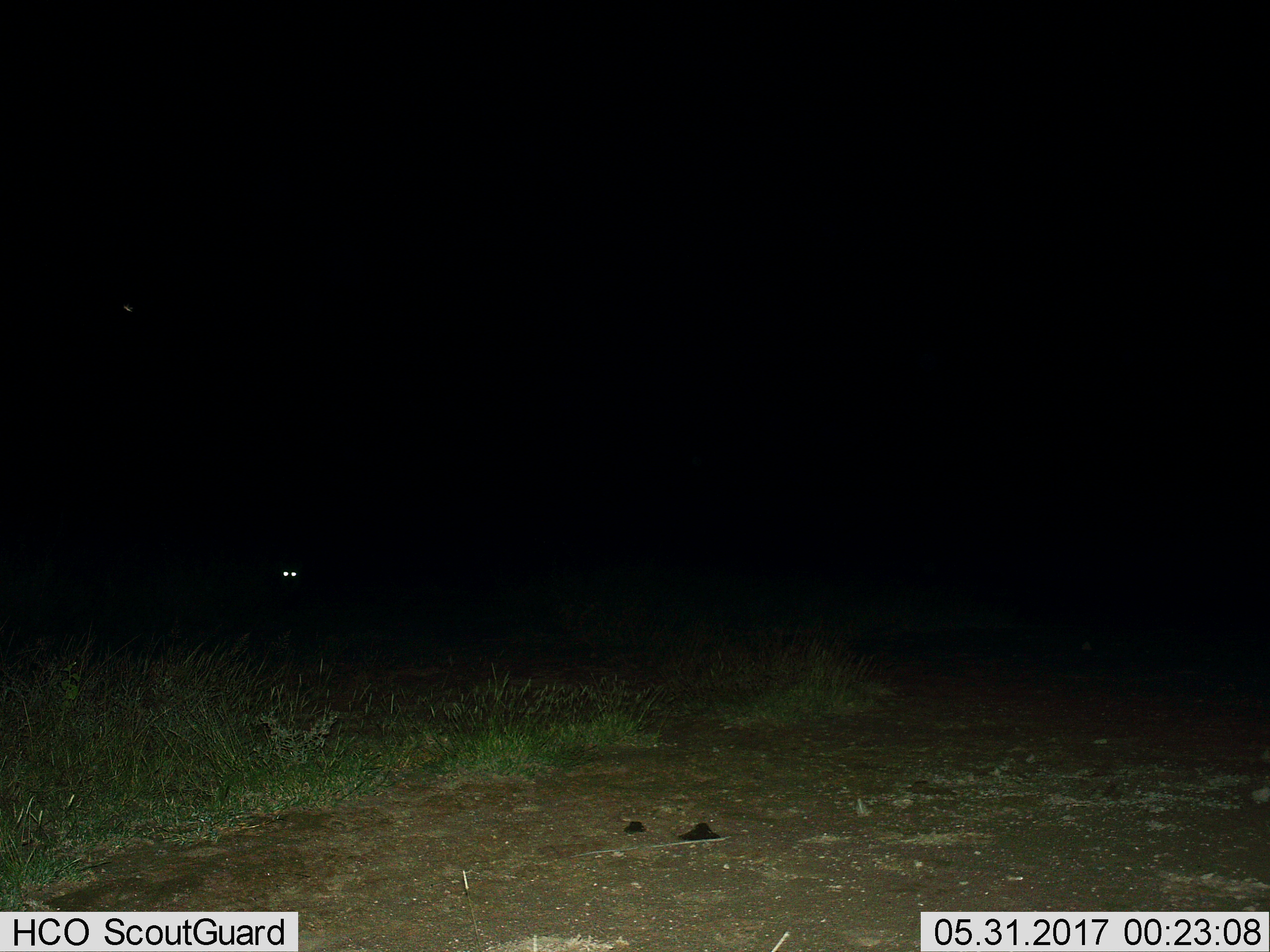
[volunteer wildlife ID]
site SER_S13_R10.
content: unidentified animal